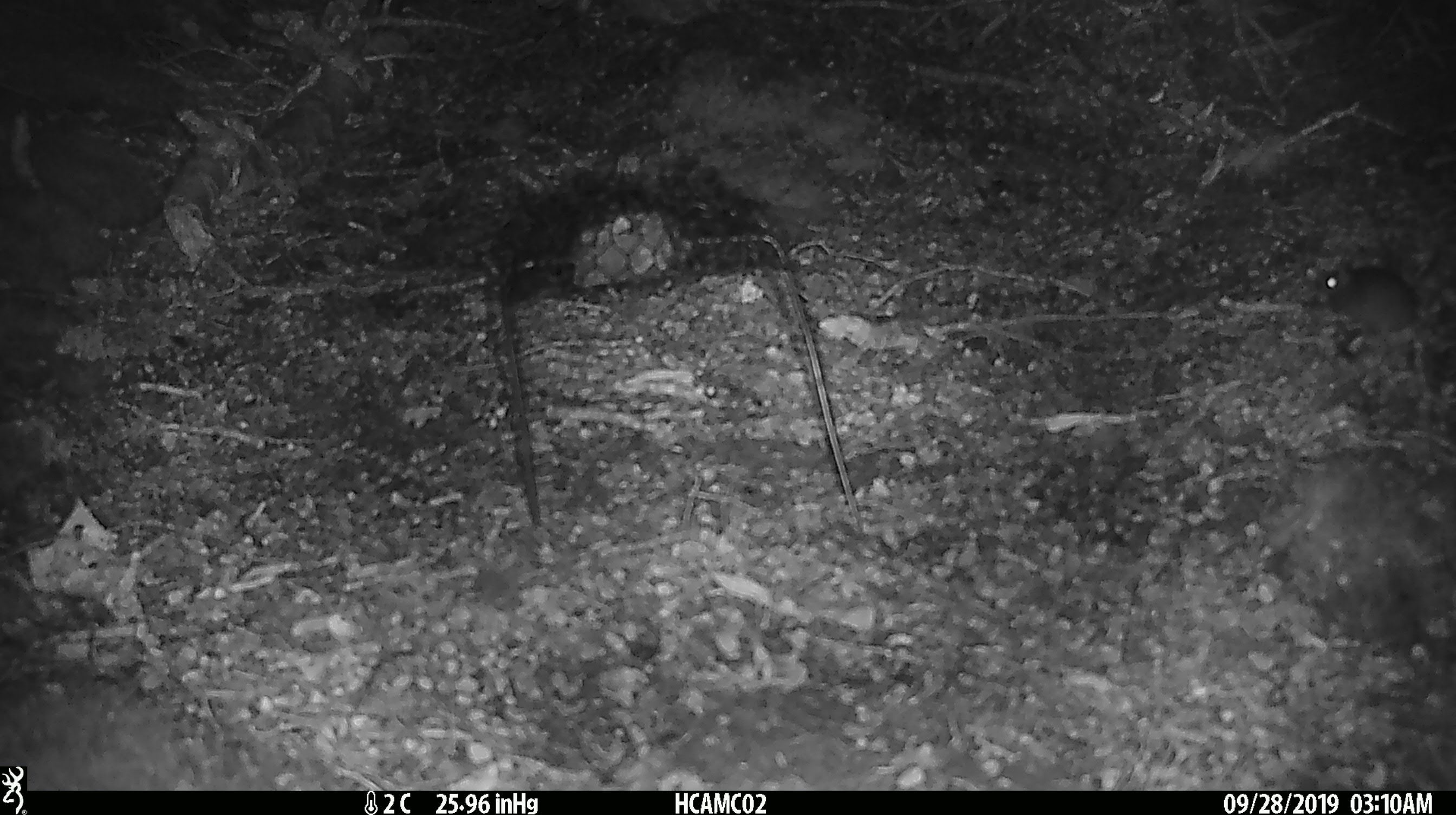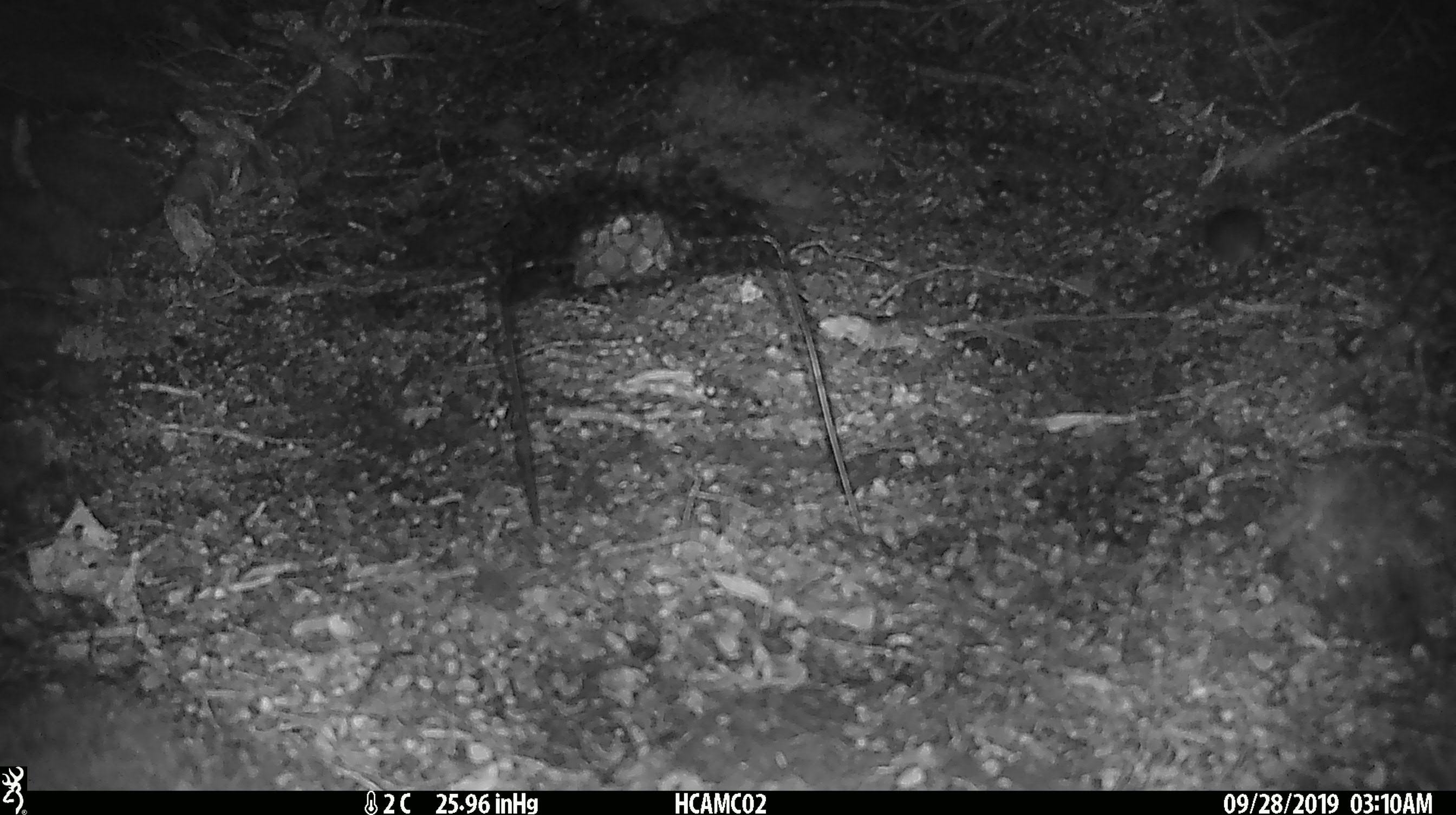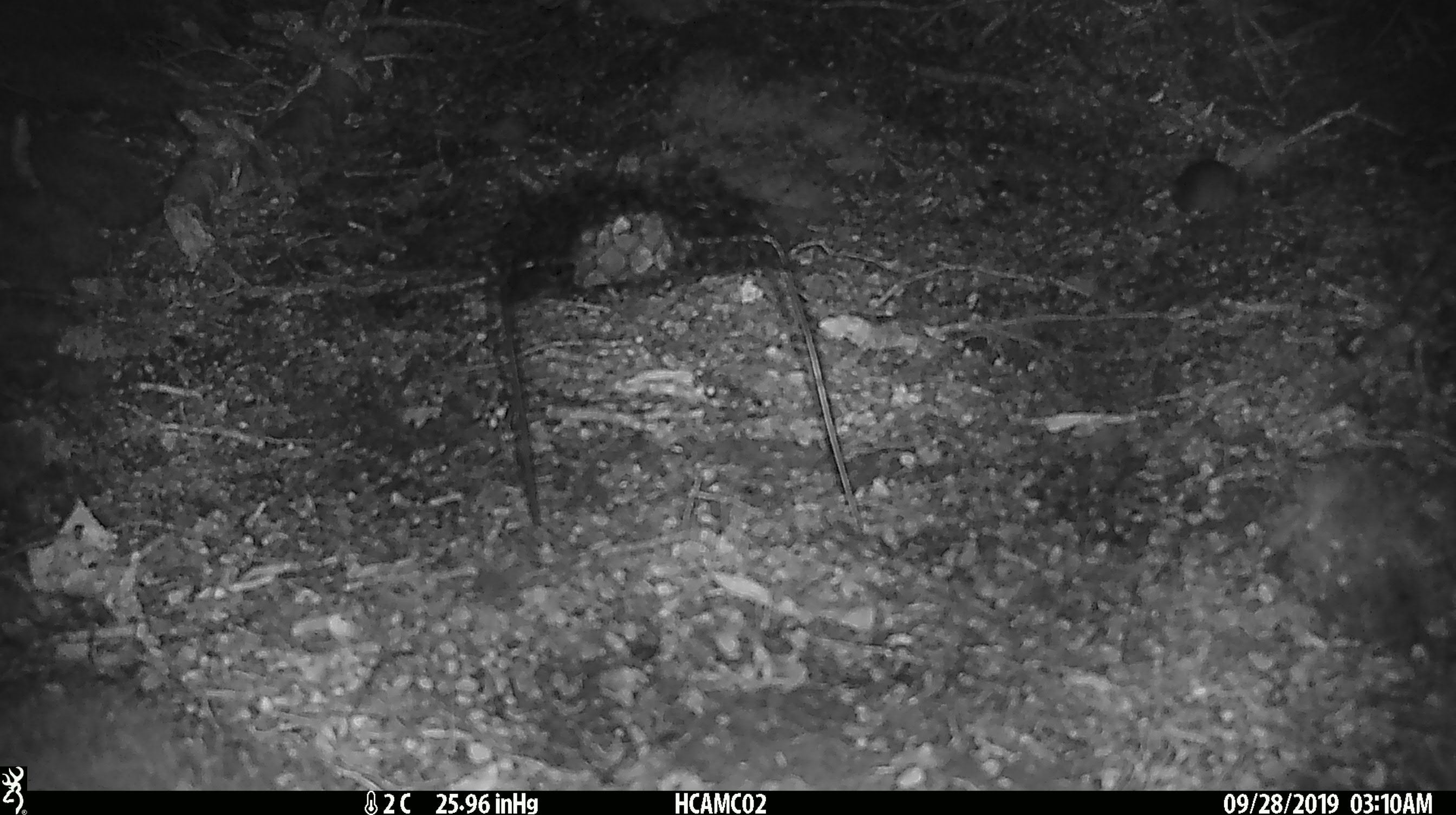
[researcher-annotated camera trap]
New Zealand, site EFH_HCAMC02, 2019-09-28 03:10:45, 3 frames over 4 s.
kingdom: Animalia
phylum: Chordata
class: Mammalia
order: Rodentia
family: Muridae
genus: Mus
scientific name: Mus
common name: mouse